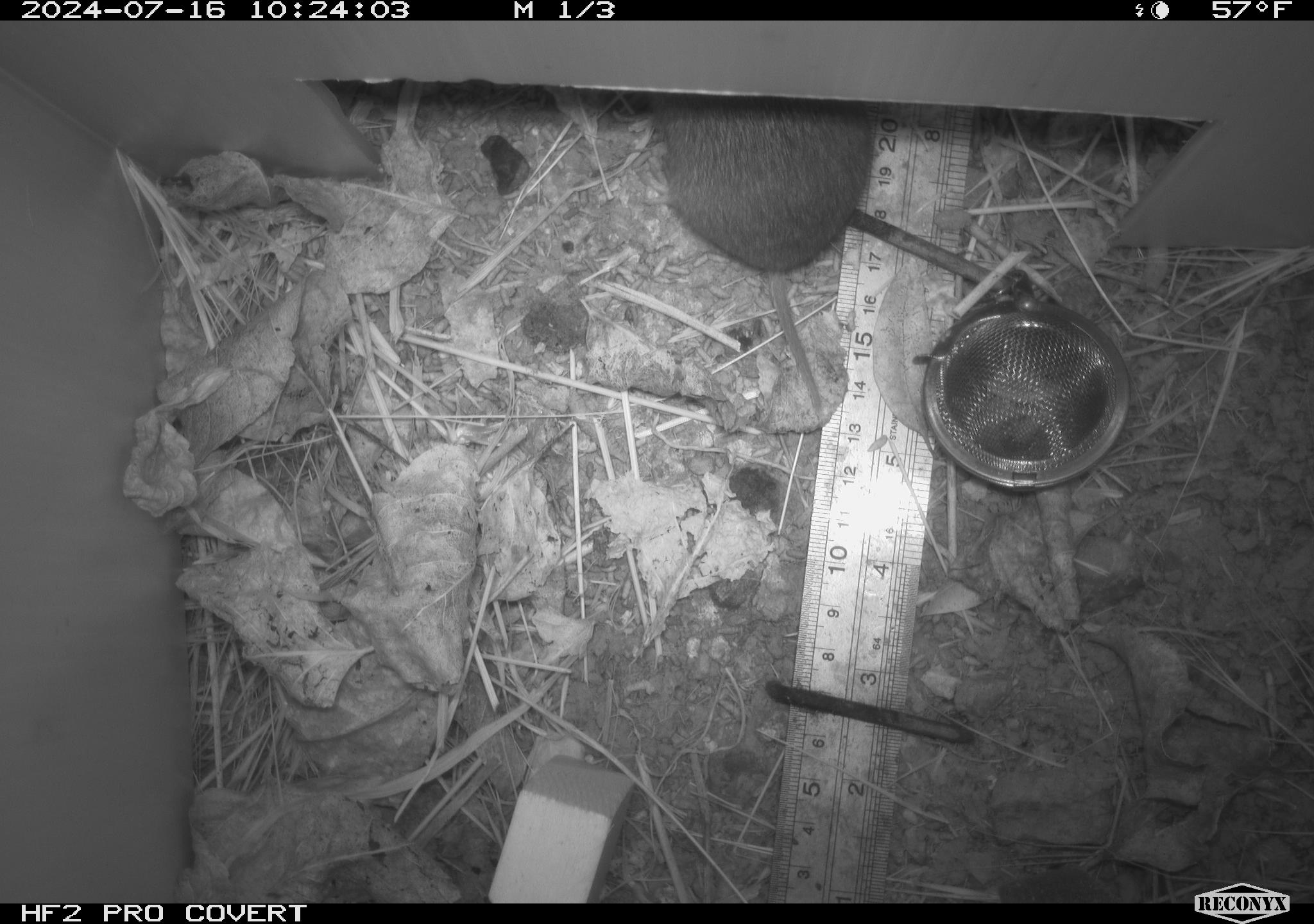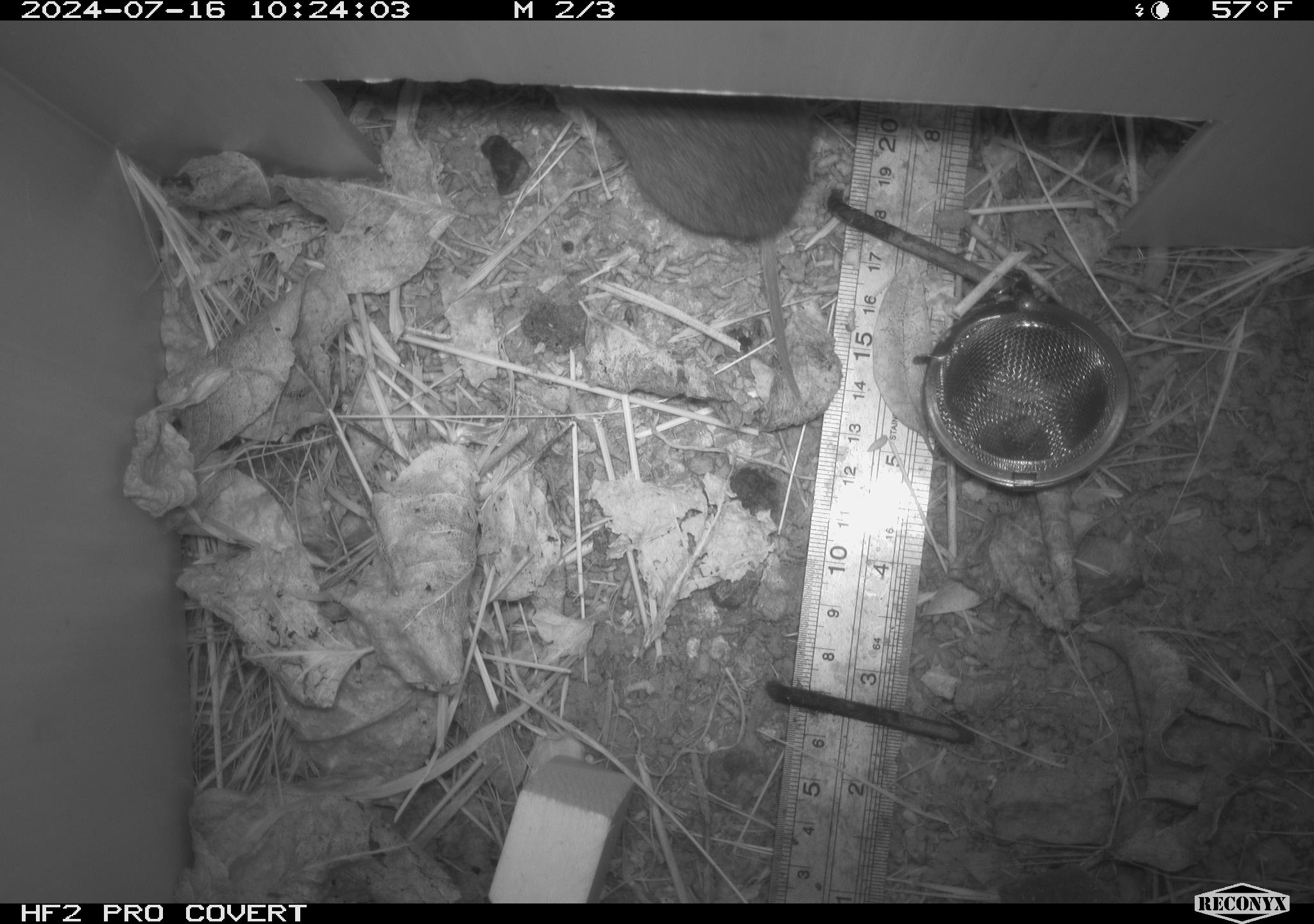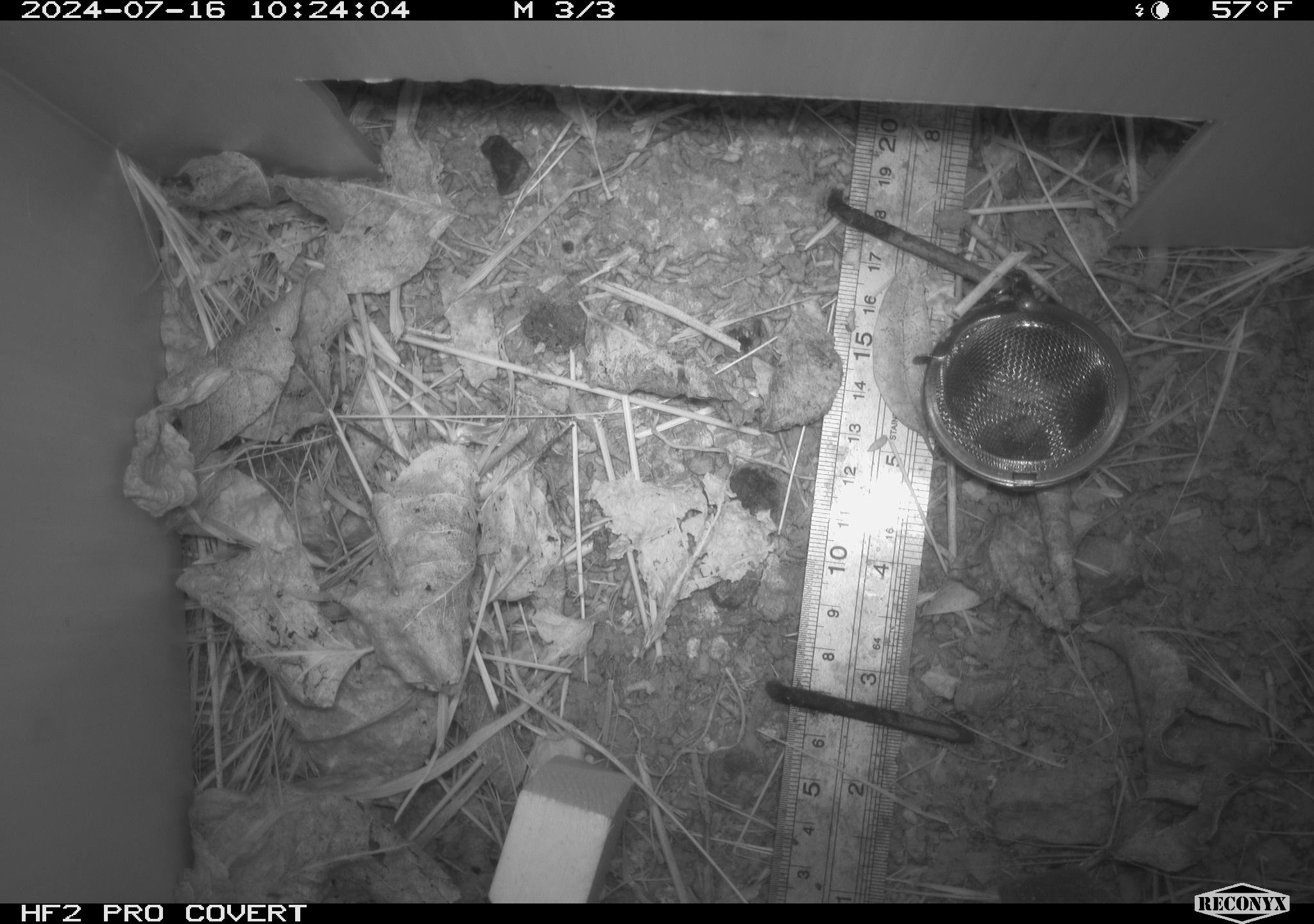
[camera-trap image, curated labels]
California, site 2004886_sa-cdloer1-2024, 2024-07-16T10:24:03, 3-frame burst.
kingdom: Animalia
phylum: Chordata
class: Mammalia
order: Rodentia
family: Cricetidae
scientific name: Arvicolinae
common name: voles, lemmings, and muskrats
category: arvicolinae subfamily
Arvicolinae subfamily (voles, lemmings, and muskrats) (Arvicolinae).